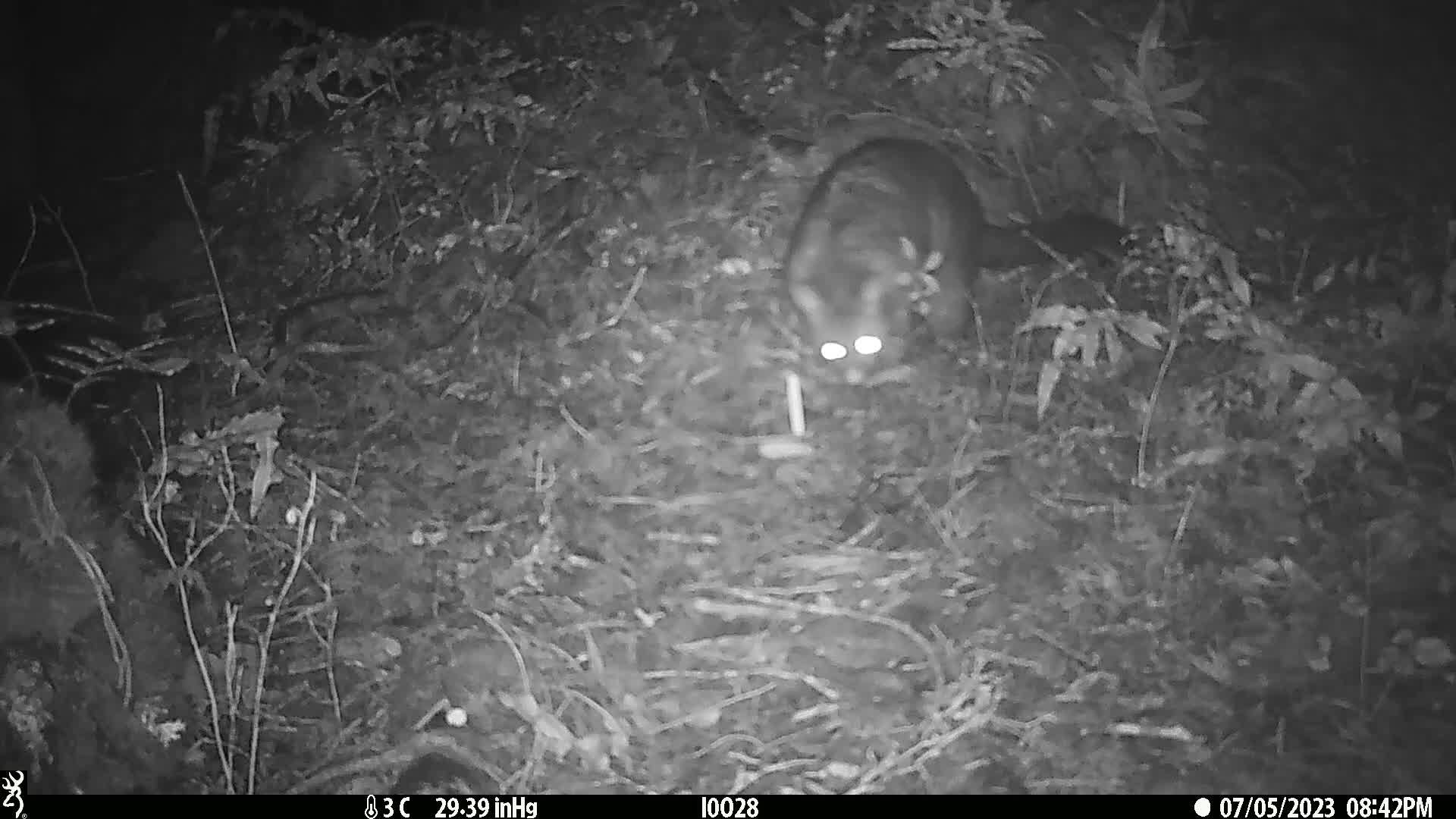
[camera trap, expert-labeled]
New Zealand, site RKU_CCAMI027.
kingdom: Animalia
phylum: Chordata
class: Mammalia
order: Diprotodontia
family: Phalangeridae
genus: Trichosurus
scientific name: Trichosurus vulpecula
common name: common brushtail possum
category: possum